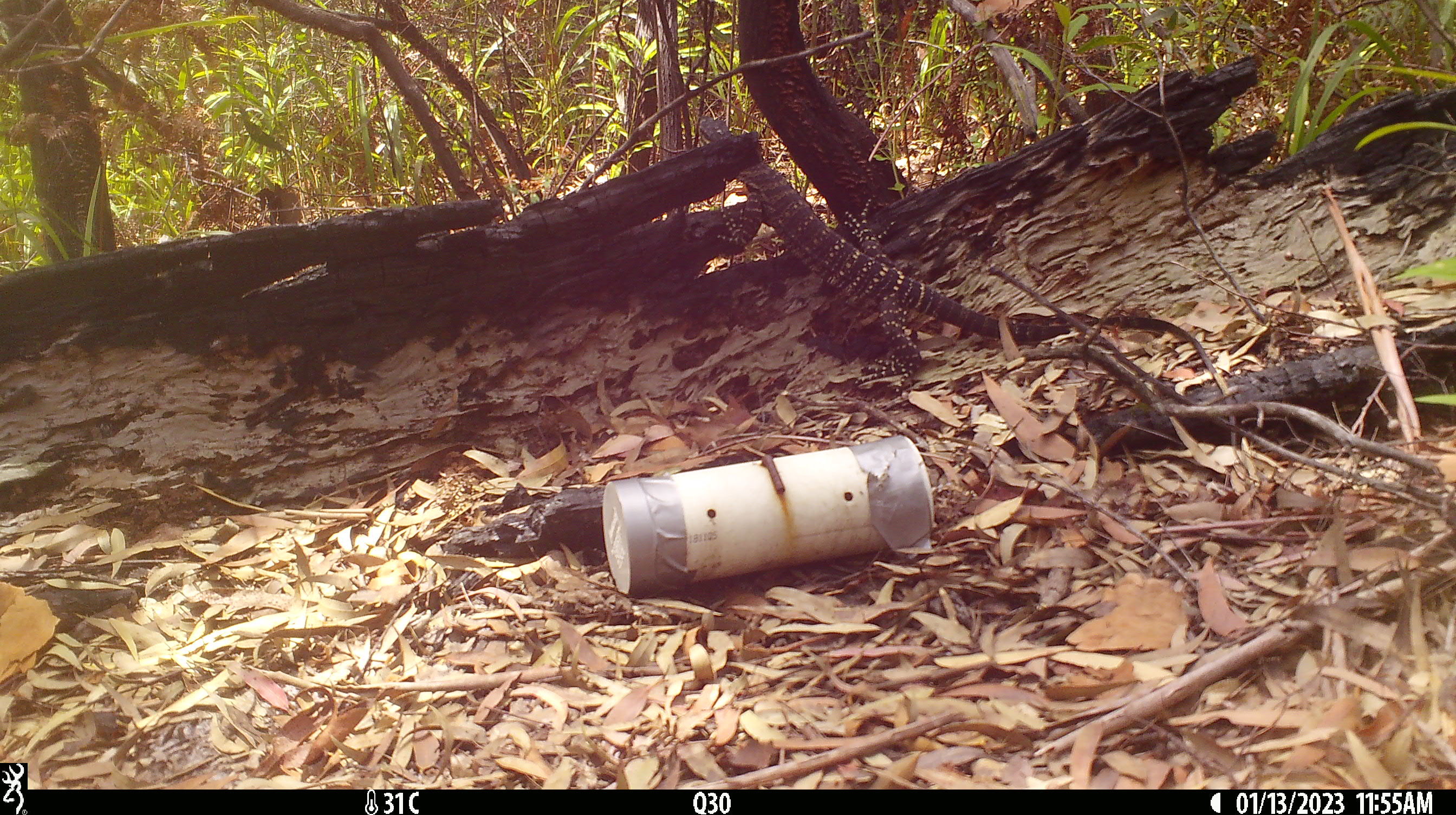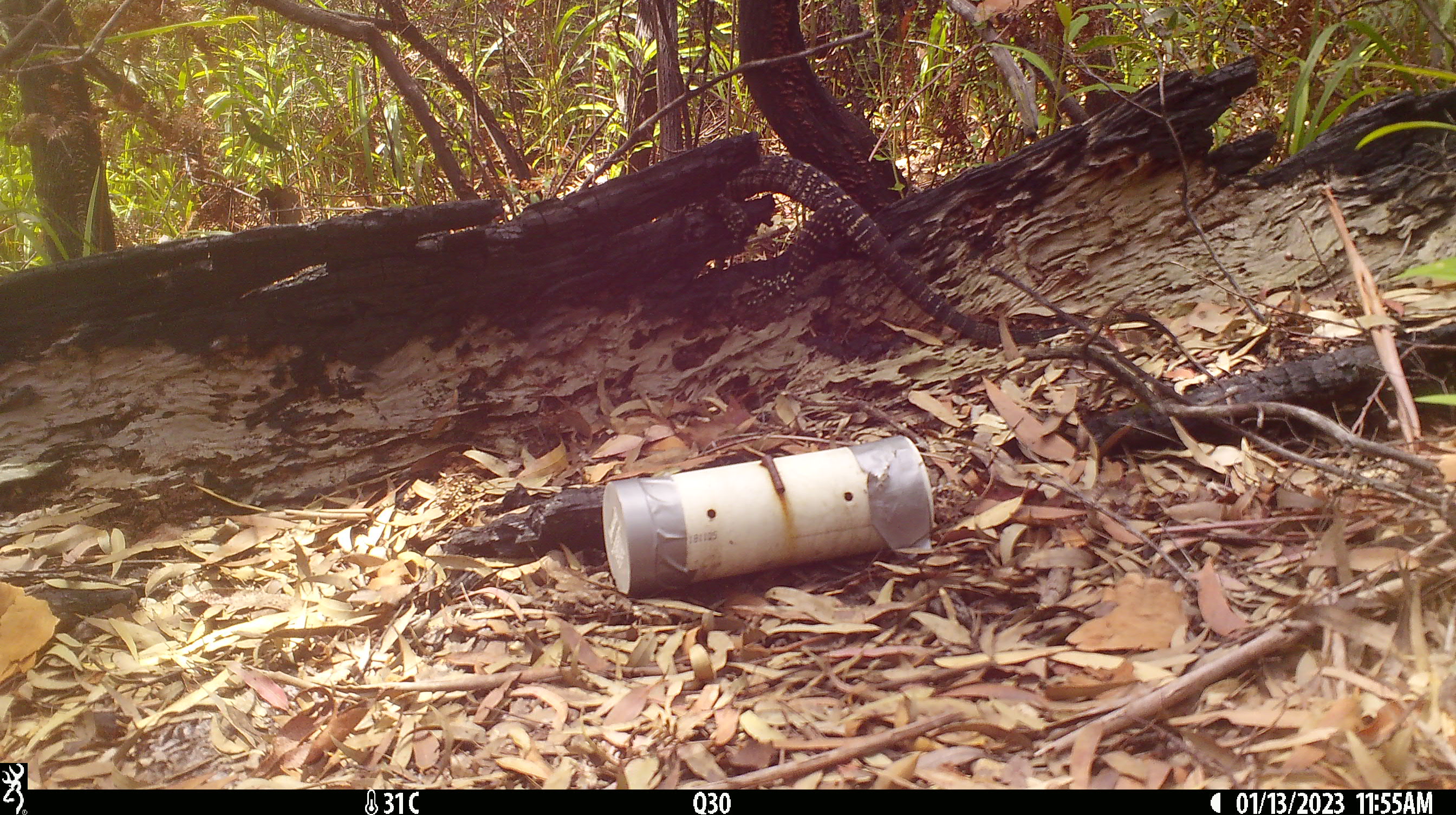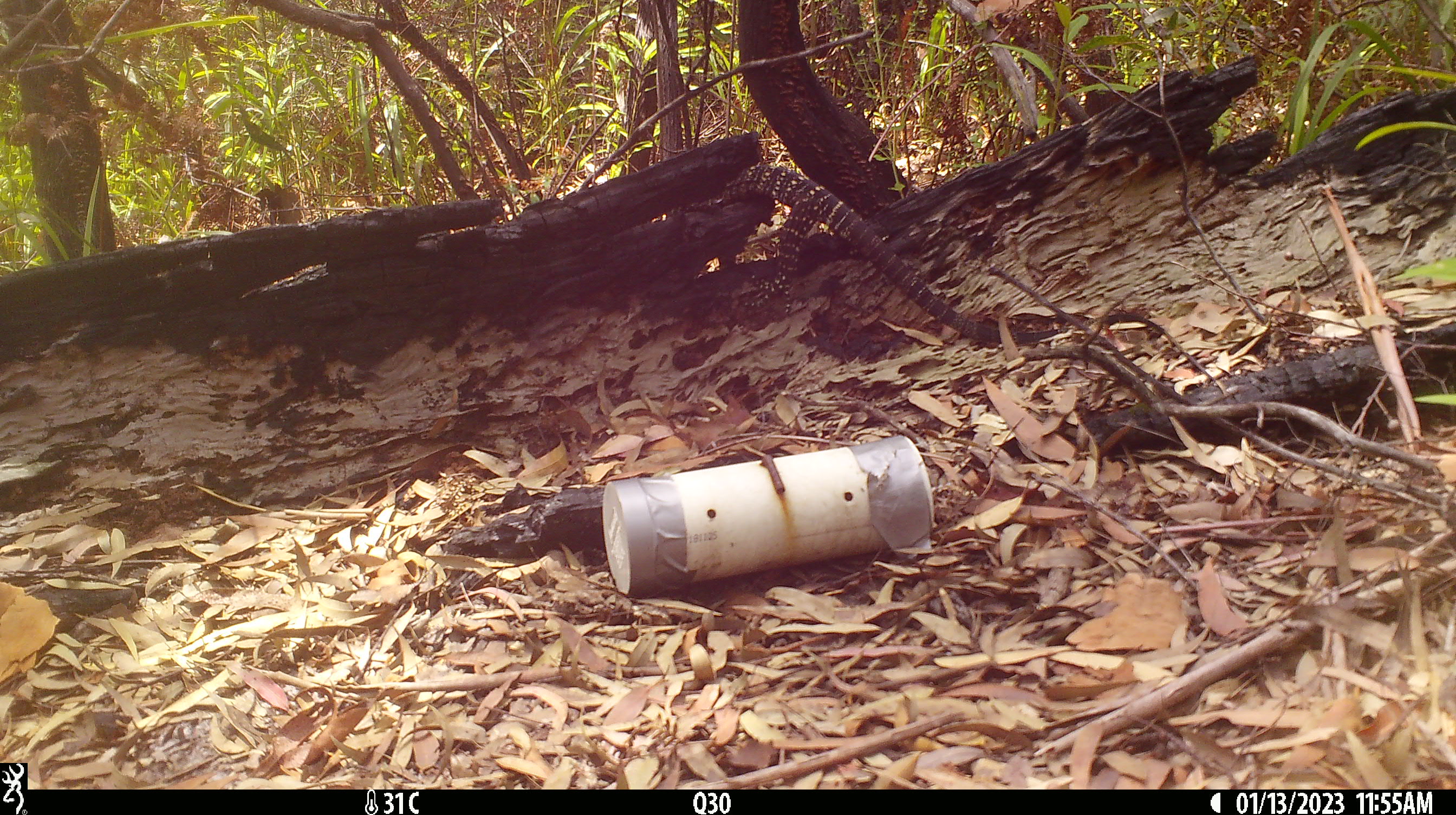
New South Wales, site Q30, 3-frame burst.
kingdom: Animalia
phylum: Chordata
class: Reptilia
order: Squamata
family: Varanidae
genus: Varanus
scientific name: Varanus varius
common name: lace monitor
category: goanna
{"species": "goanna (lace monitor) (Varanus varius)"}